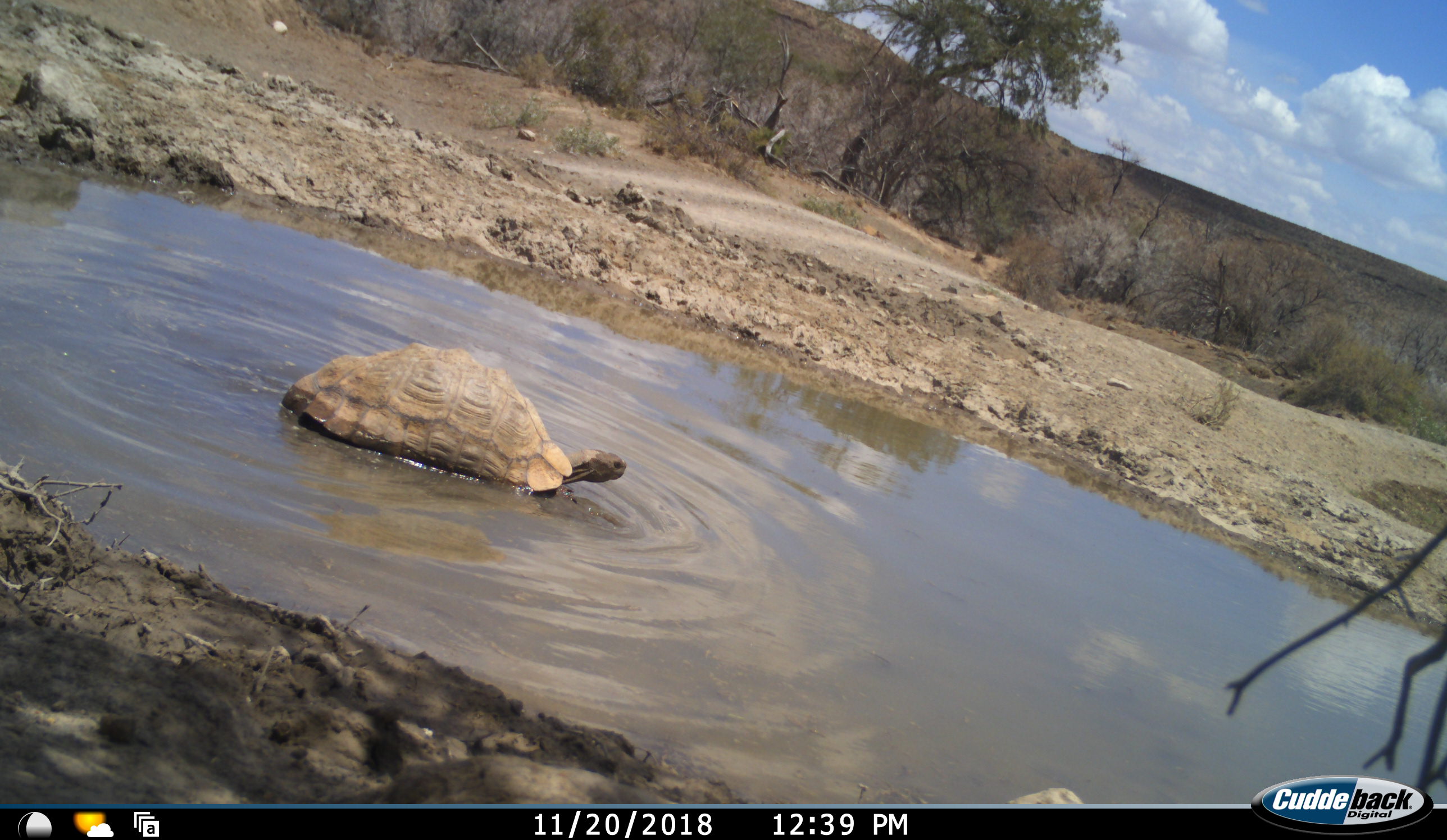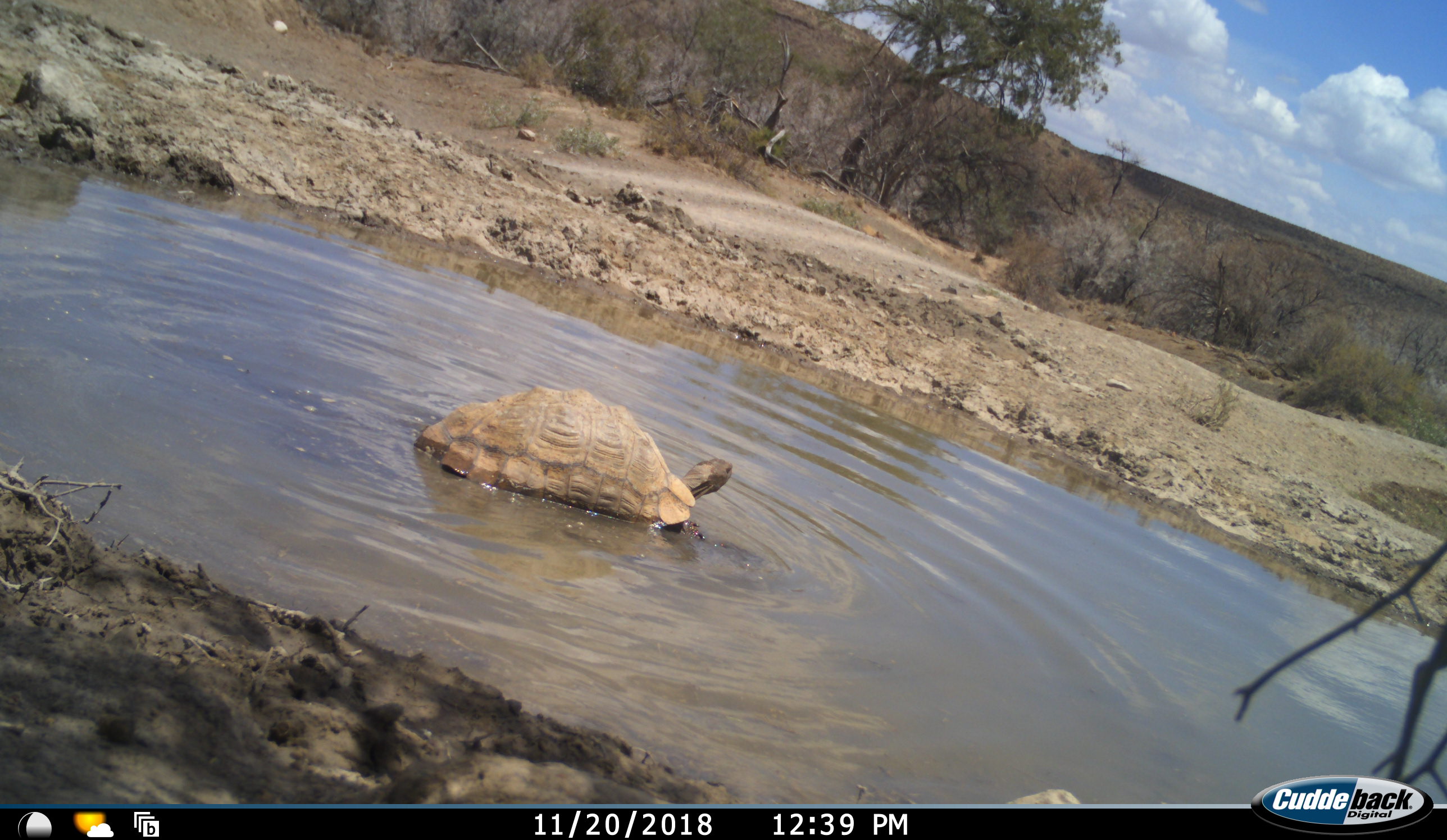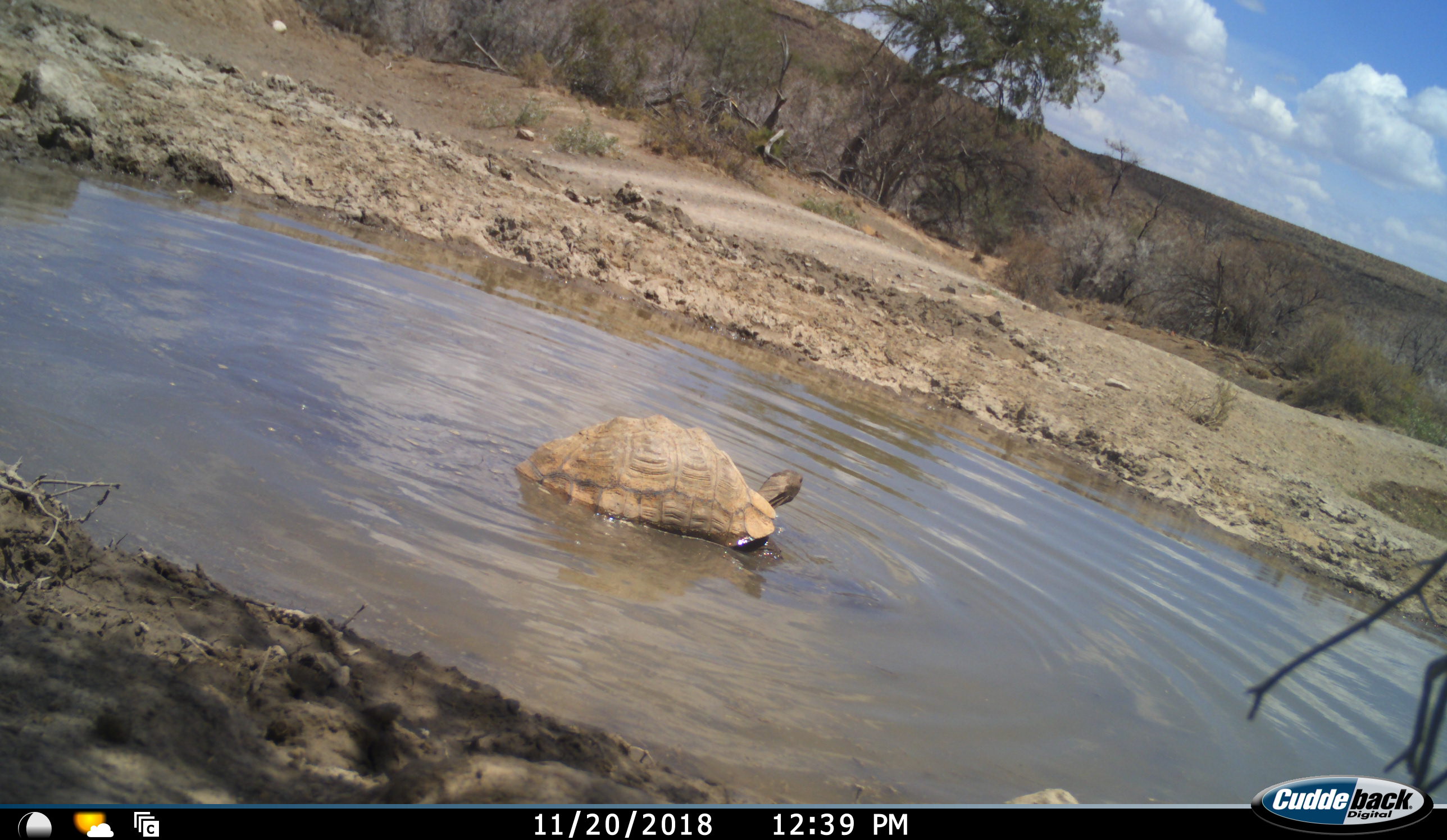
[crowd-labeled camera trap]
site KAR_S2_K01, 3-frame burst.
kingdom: Animalia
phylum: Chordata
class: Reptilia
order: Testudines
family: Testudinidae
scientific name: Testudinidae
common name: tortoise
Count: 1.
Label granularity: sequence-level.